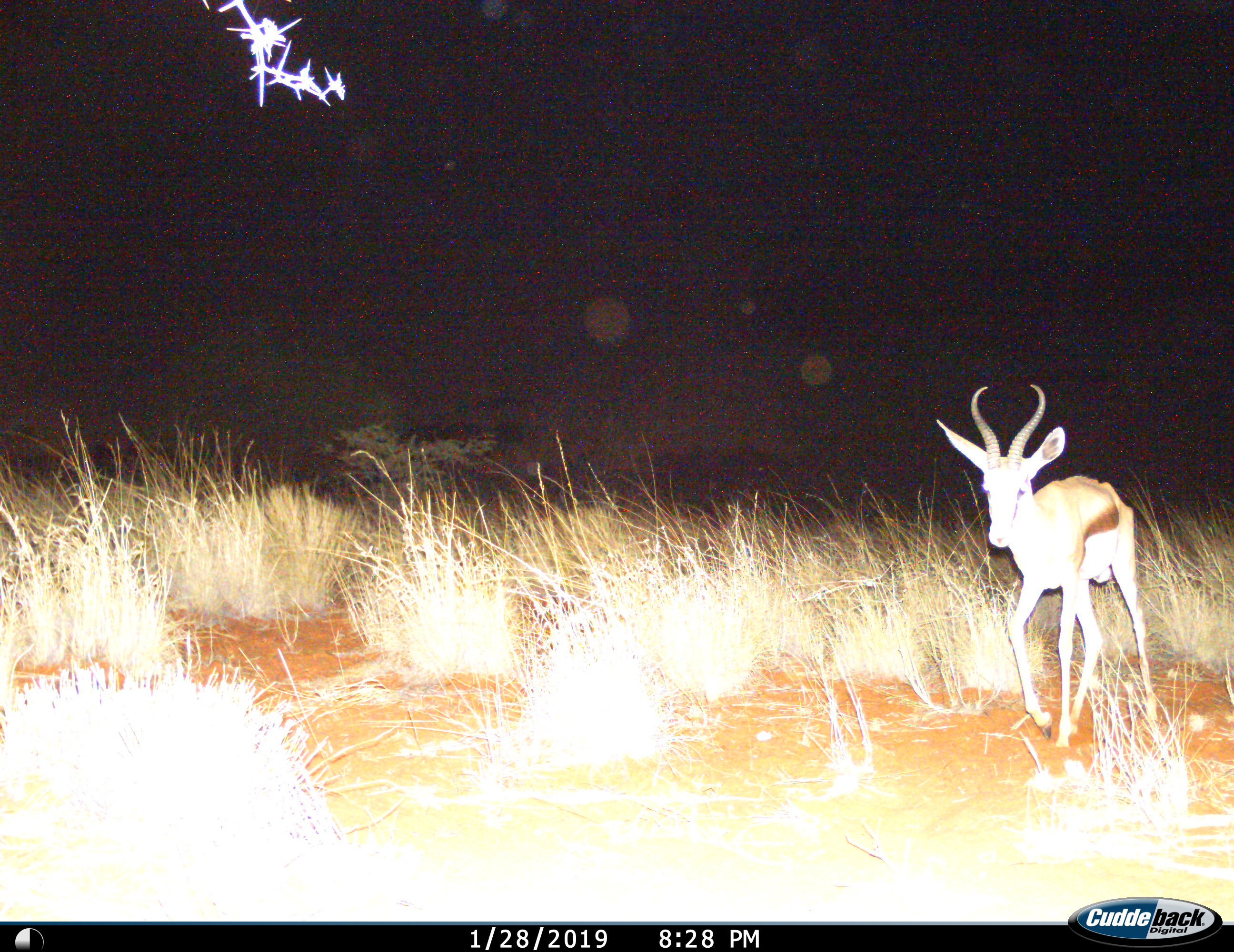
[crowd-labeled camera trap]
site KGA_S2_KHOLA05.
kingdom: Animalia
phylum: Chordata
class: Mammalia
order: Artiodactyla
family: Bovidae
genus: Antidorcas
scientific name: Antidorcas marsupialis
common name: springbok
Springbok (Antidorcas marsupialis), count 1. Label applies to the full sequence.